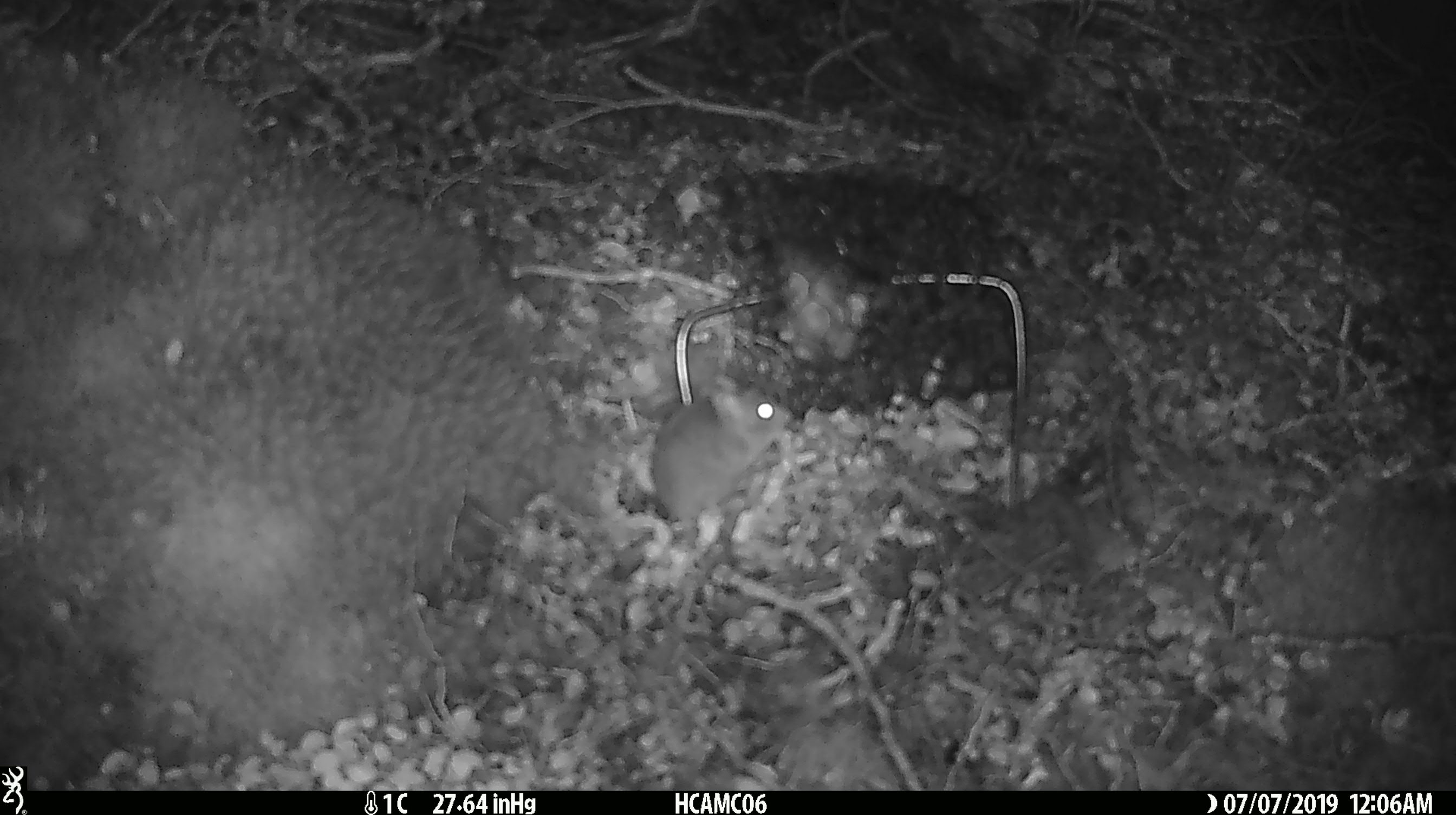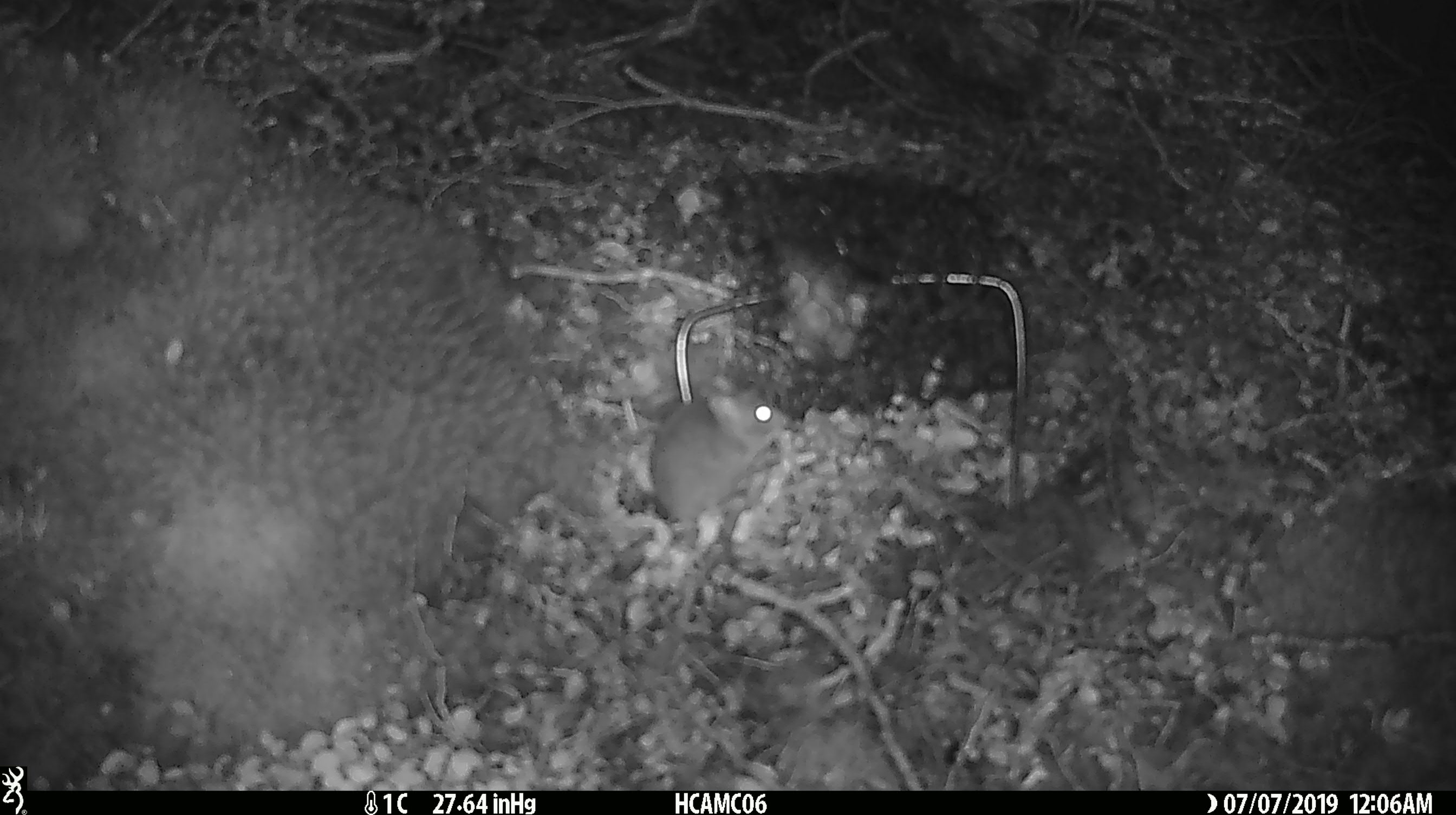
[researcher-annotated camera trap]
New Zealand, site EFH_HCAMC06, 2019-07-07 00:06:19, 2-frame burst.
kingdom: Animalia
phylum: Chordata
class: Mammalia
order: Rodentia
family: Muridae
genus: Mus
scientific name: Mus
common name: mouse